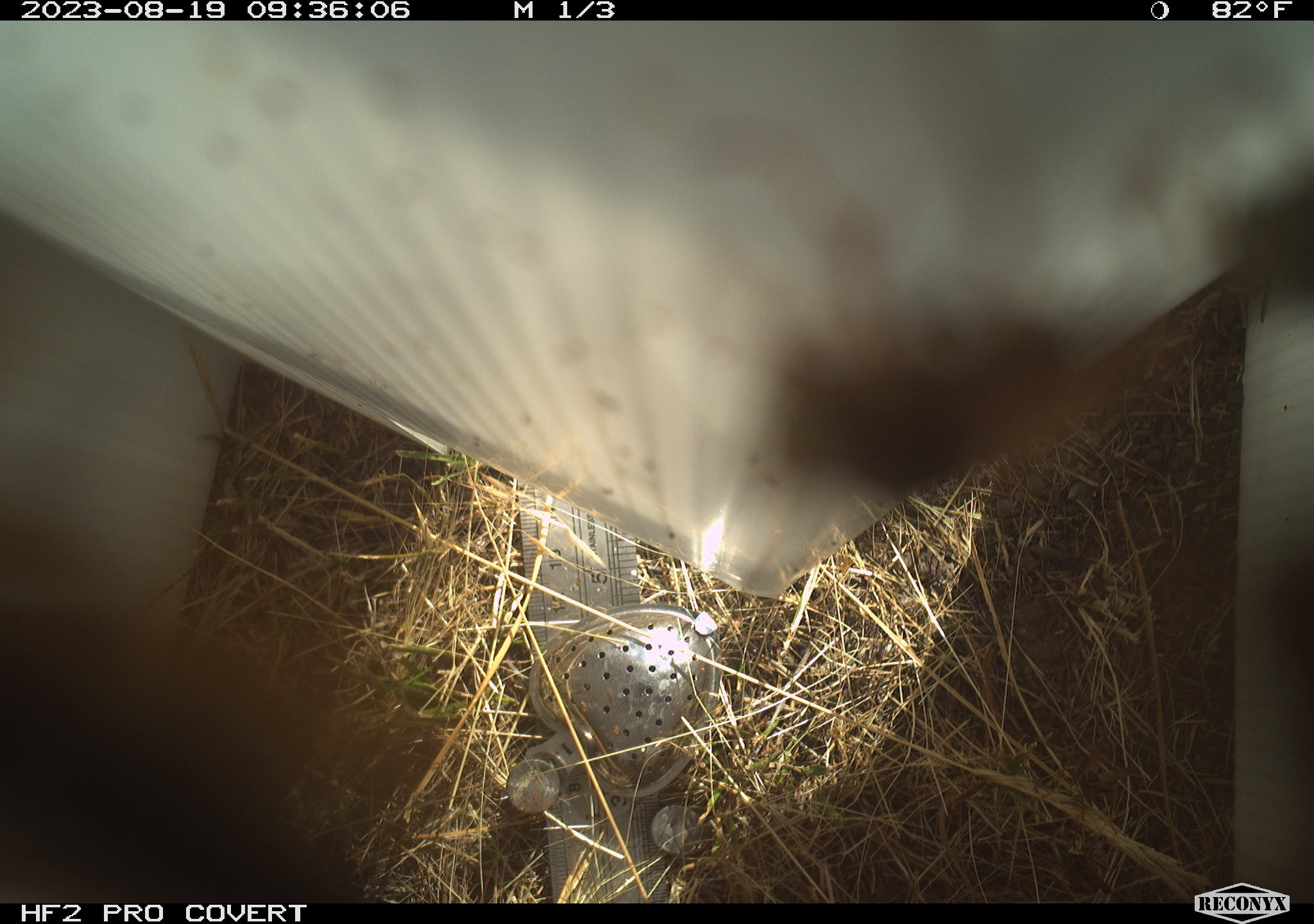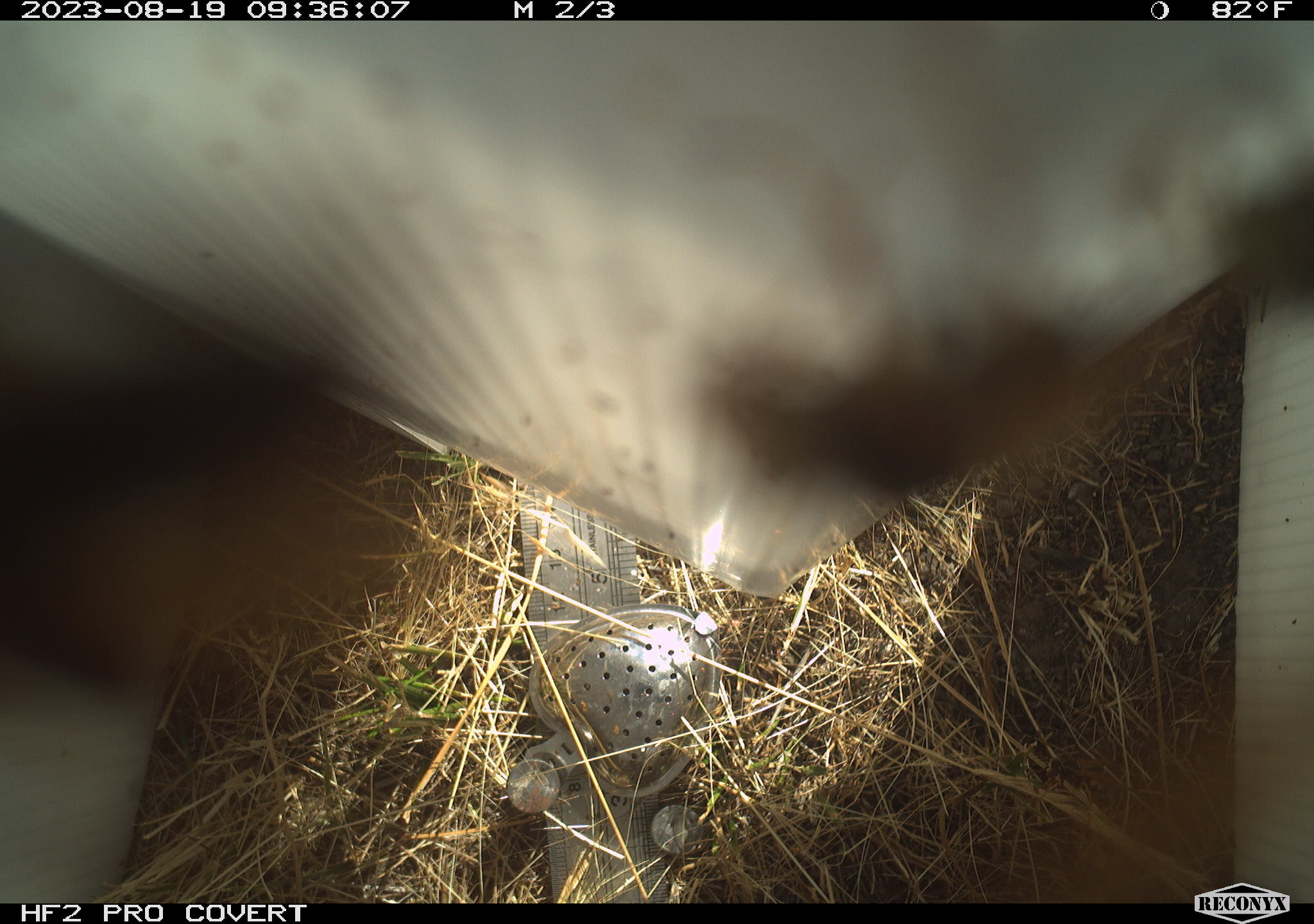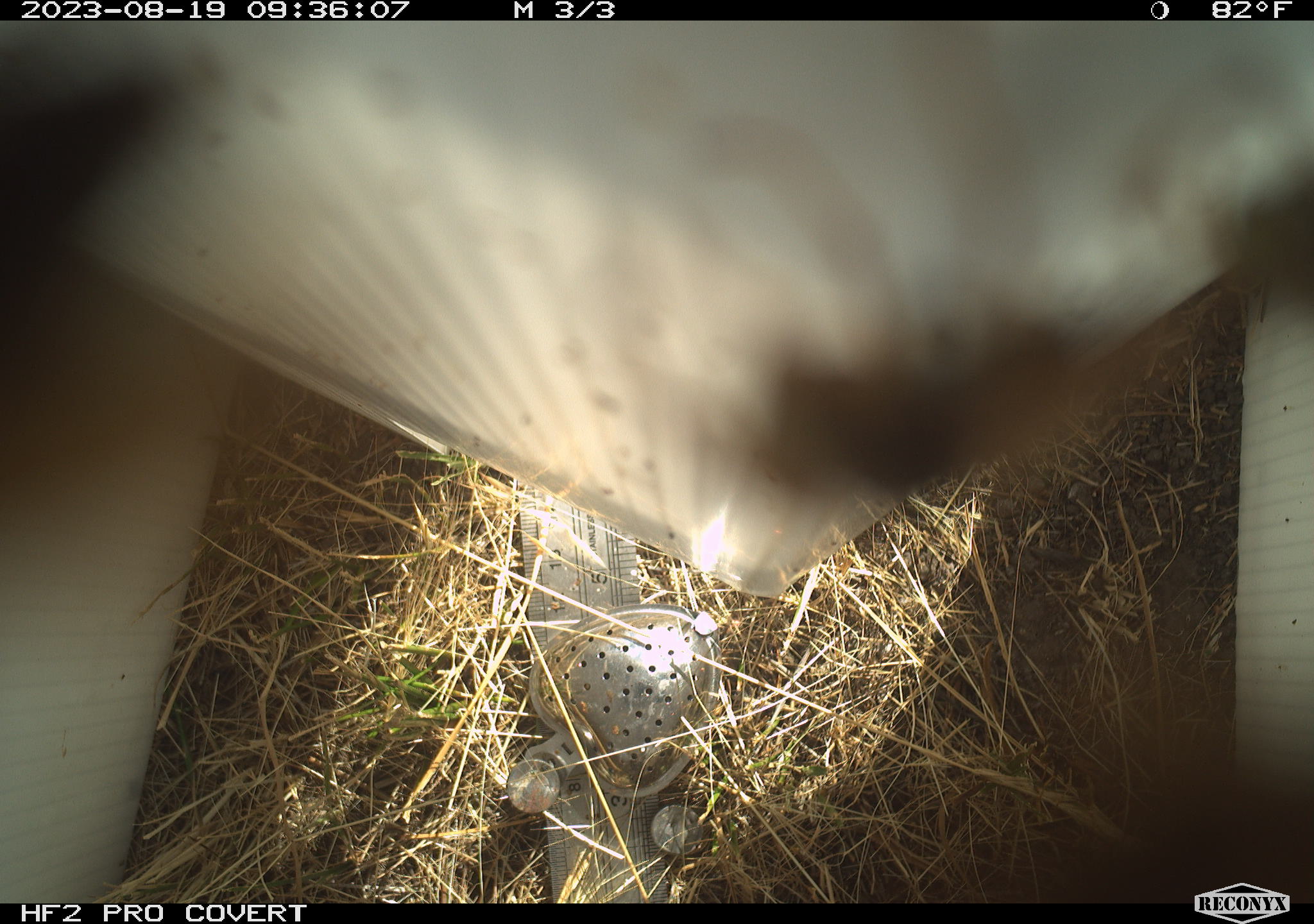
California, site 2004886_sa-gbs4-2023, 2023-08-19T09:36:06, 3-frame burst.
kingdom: Animalia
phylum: Arthropoda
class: Insecta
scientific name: Insecta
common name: insect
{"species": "insect (Insecta)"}